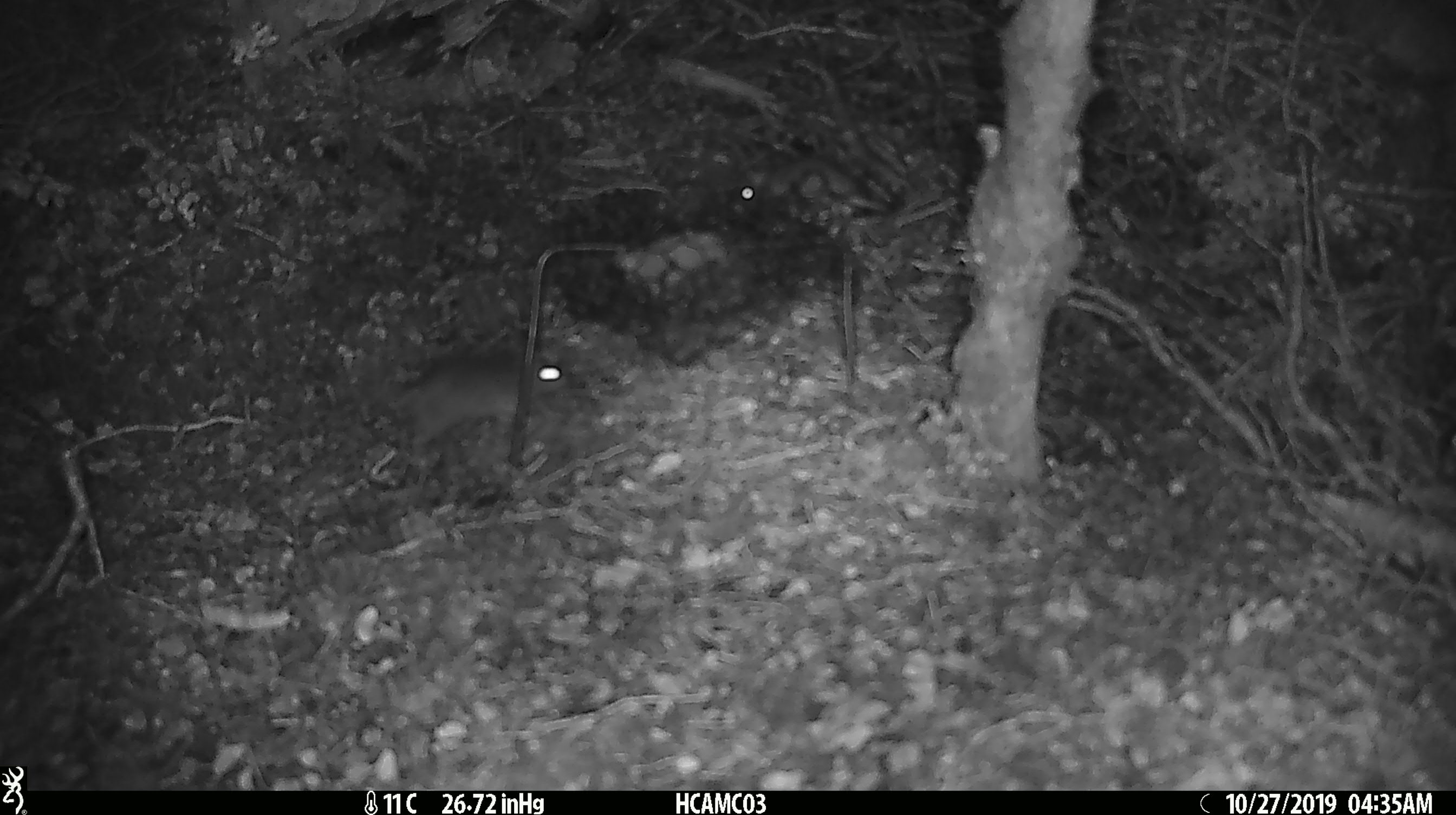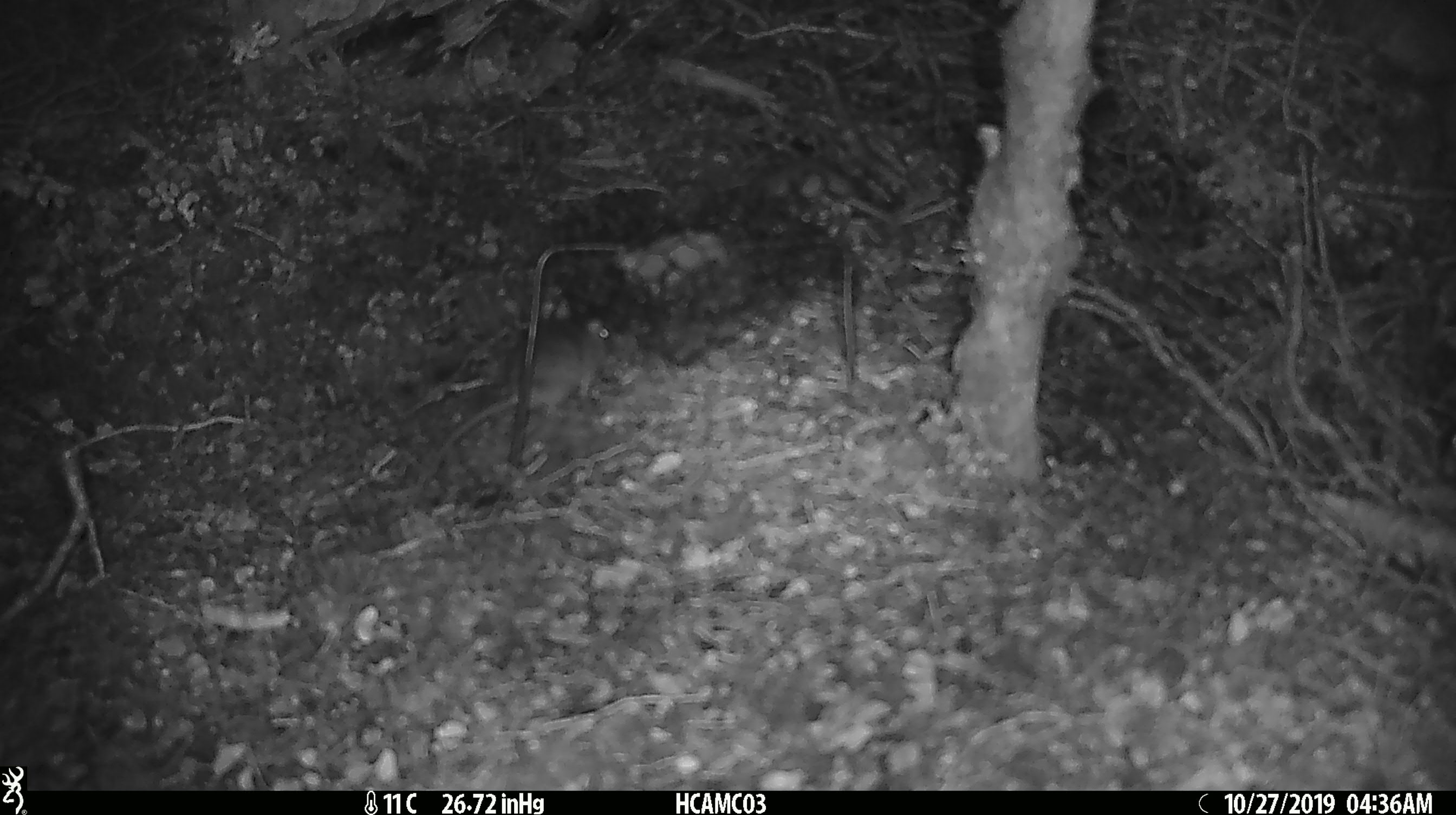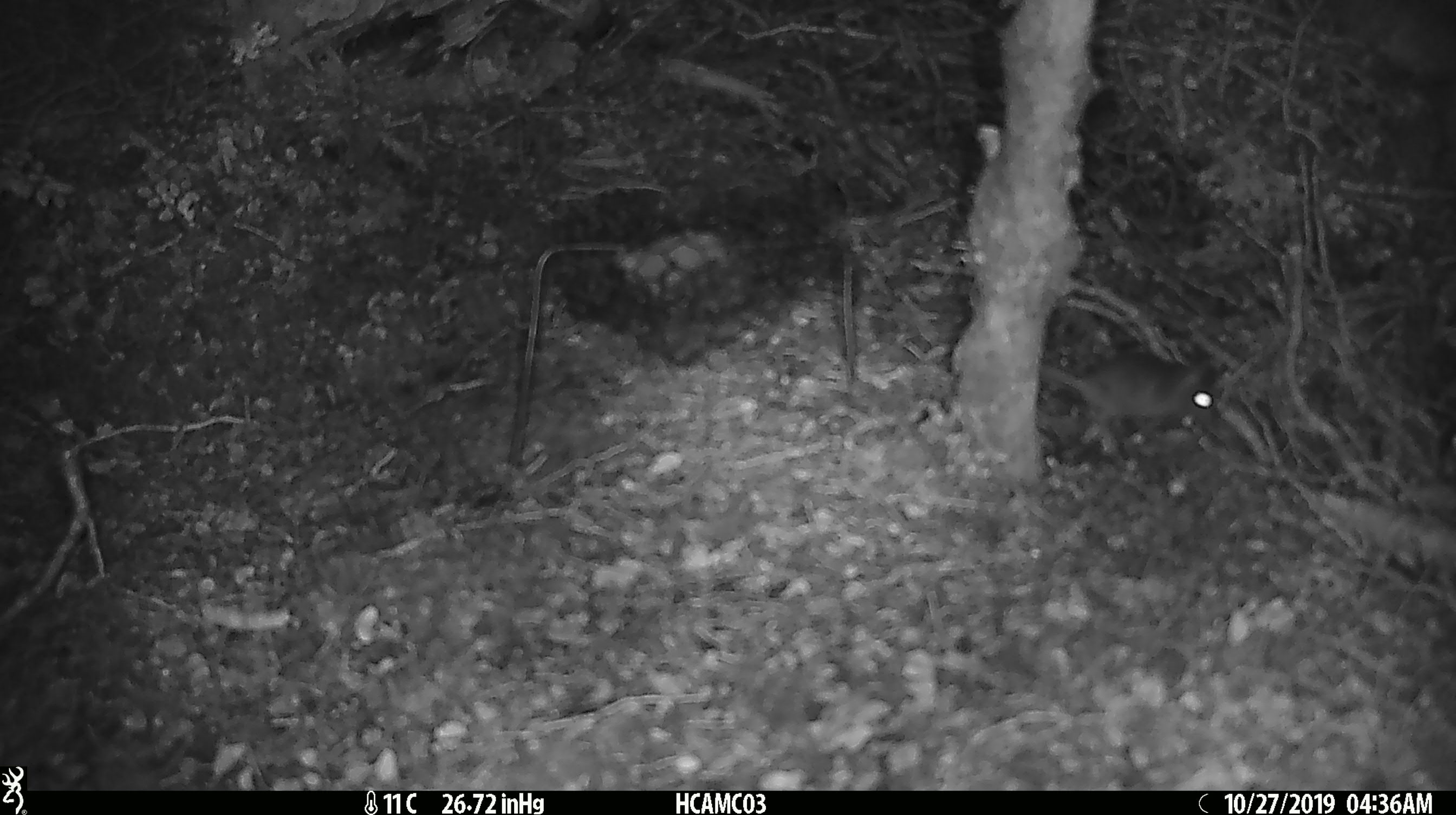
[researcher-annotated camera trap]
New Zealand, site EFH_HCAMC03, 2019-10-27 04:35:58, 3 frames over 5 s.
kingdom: Animalia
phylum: Chordata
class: Mammalia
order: Rodentia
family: Muridae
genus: Mus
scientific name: Mus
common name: mouse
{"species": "mouse (Mus)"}